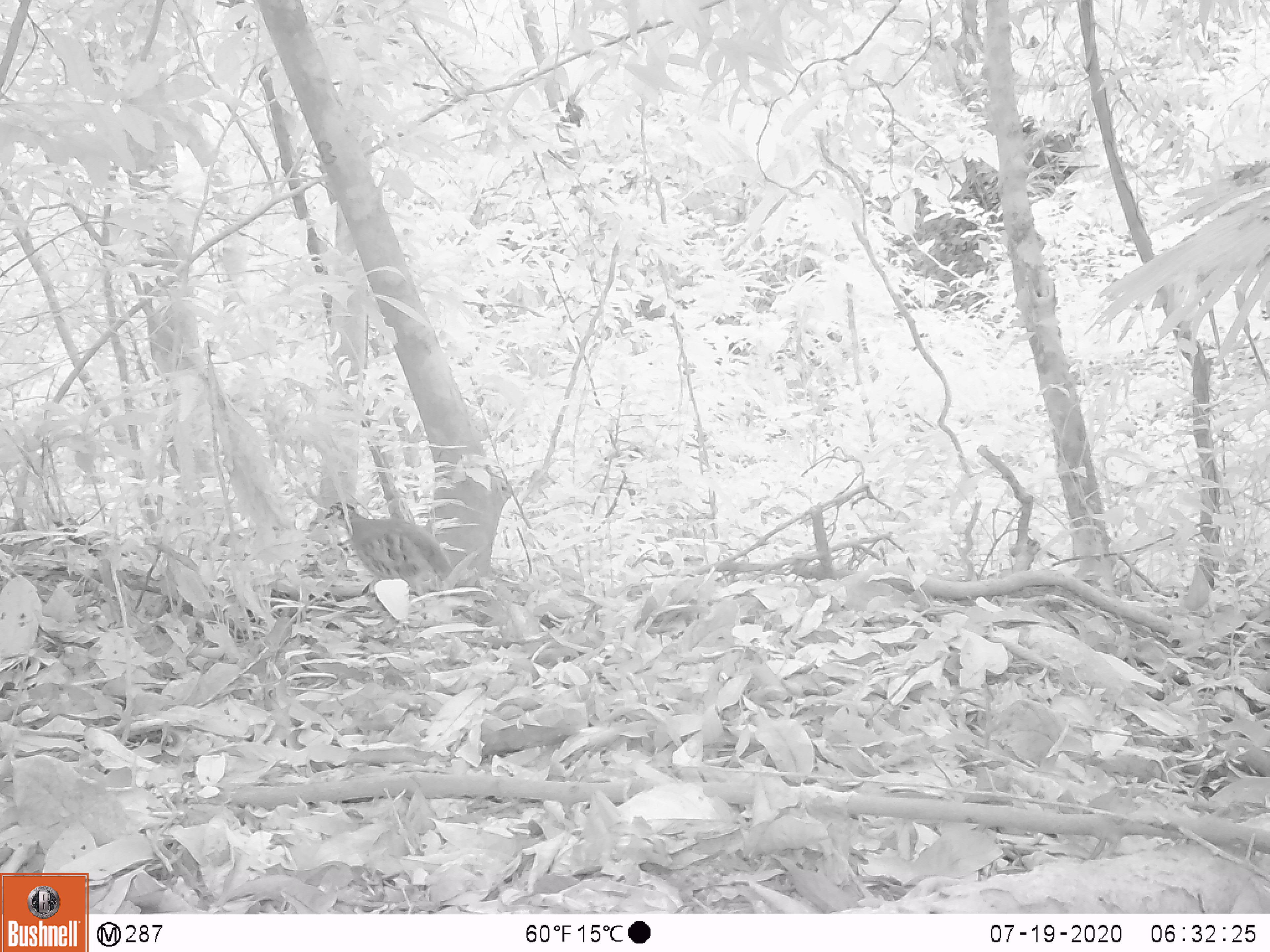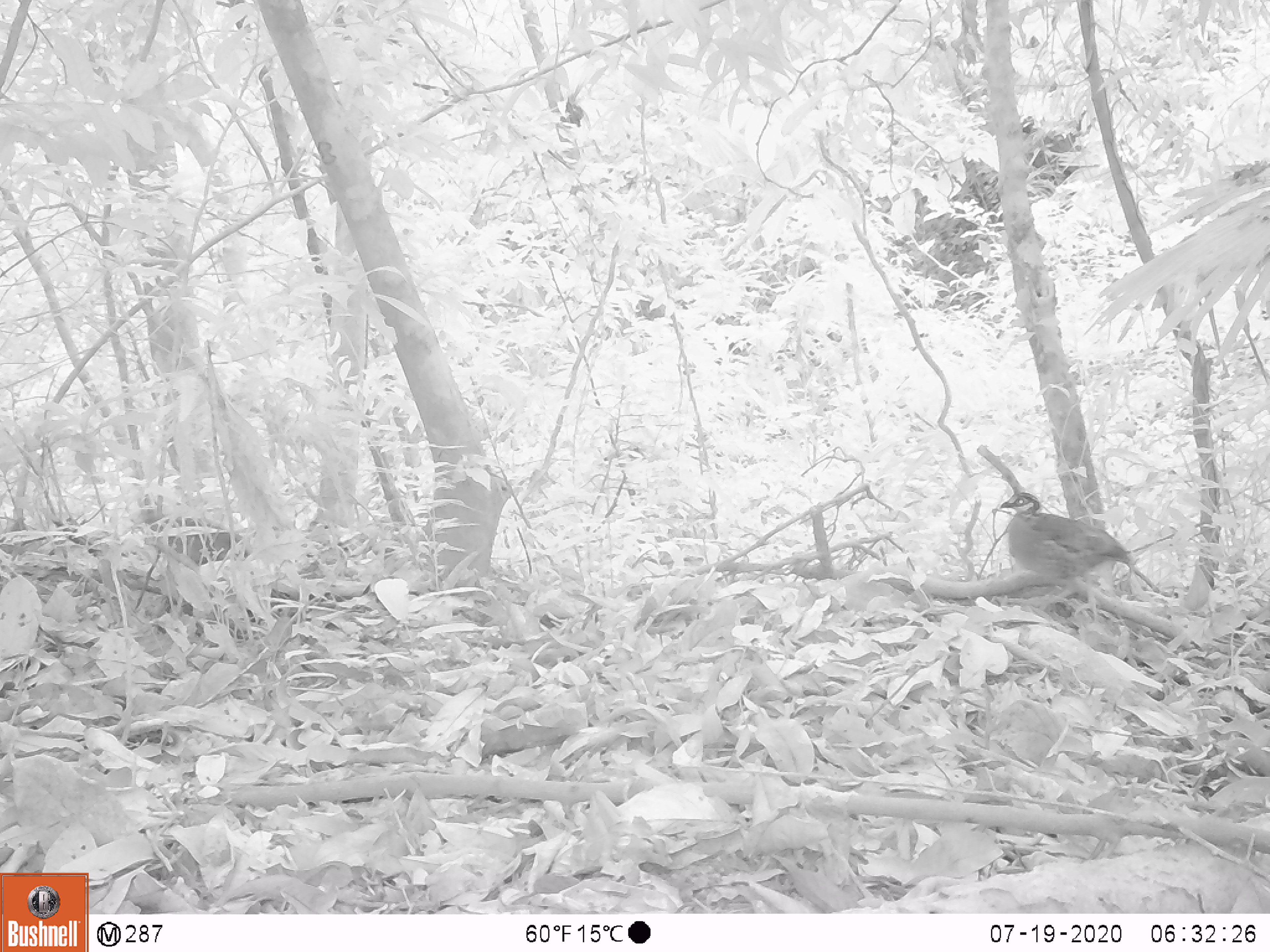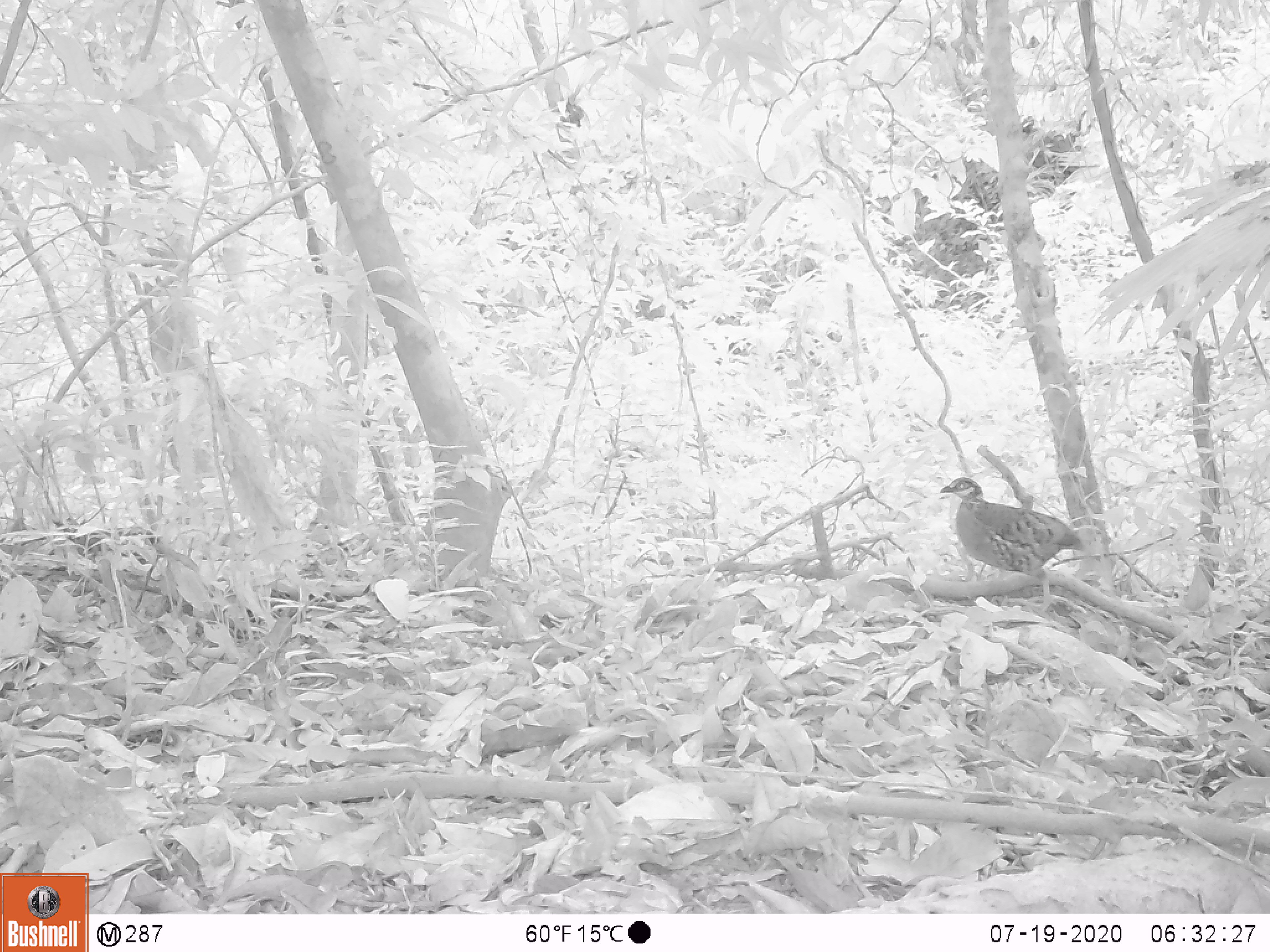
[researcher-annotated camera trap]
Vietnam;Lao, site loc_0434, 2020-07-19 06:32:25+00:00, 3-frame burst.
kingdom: Animalia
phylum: Chordata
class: Aves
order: Galliformes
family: Phasianidae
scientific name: Phasianidae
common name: partridge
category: unidentified partridge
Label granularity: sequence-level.